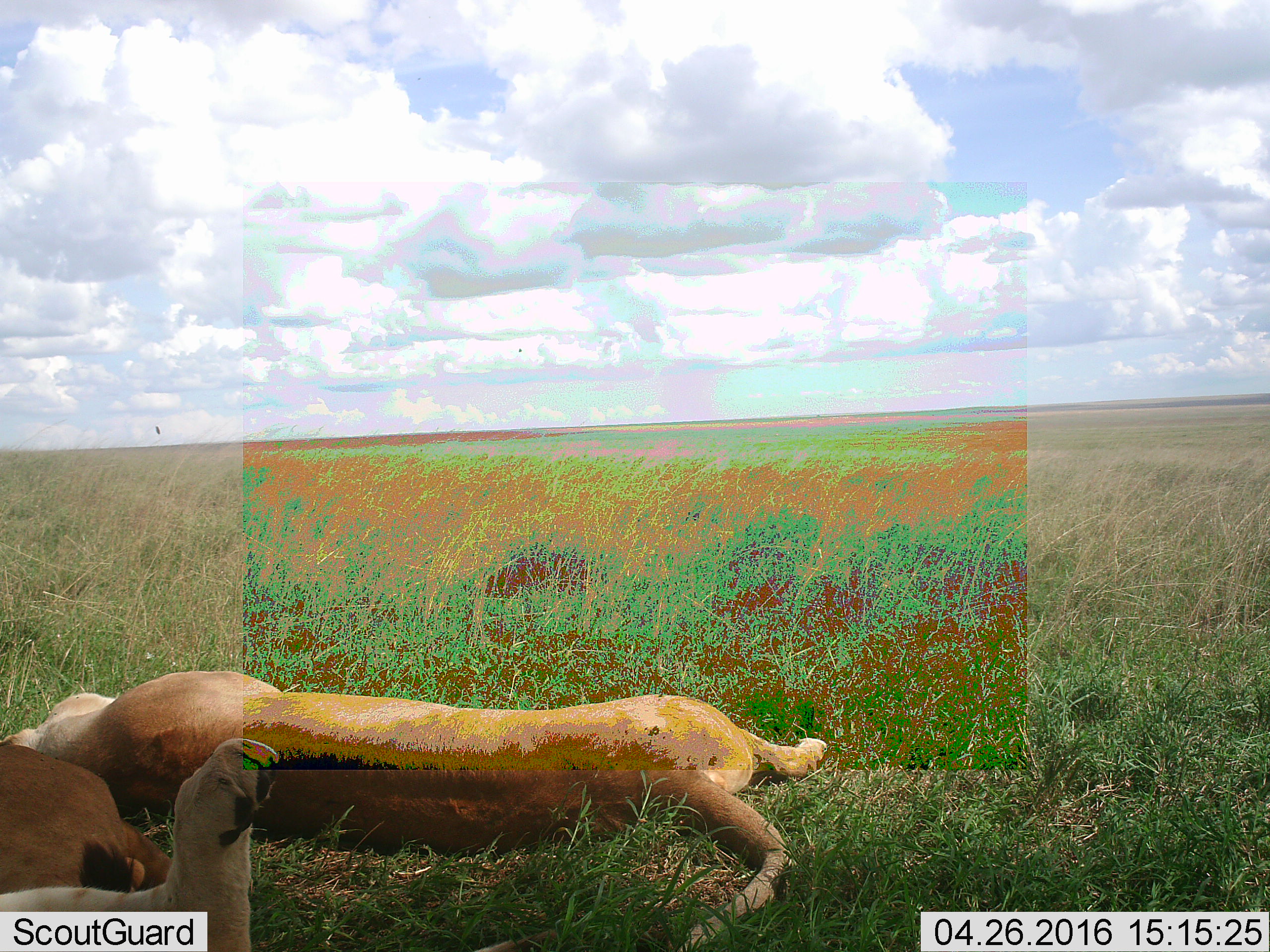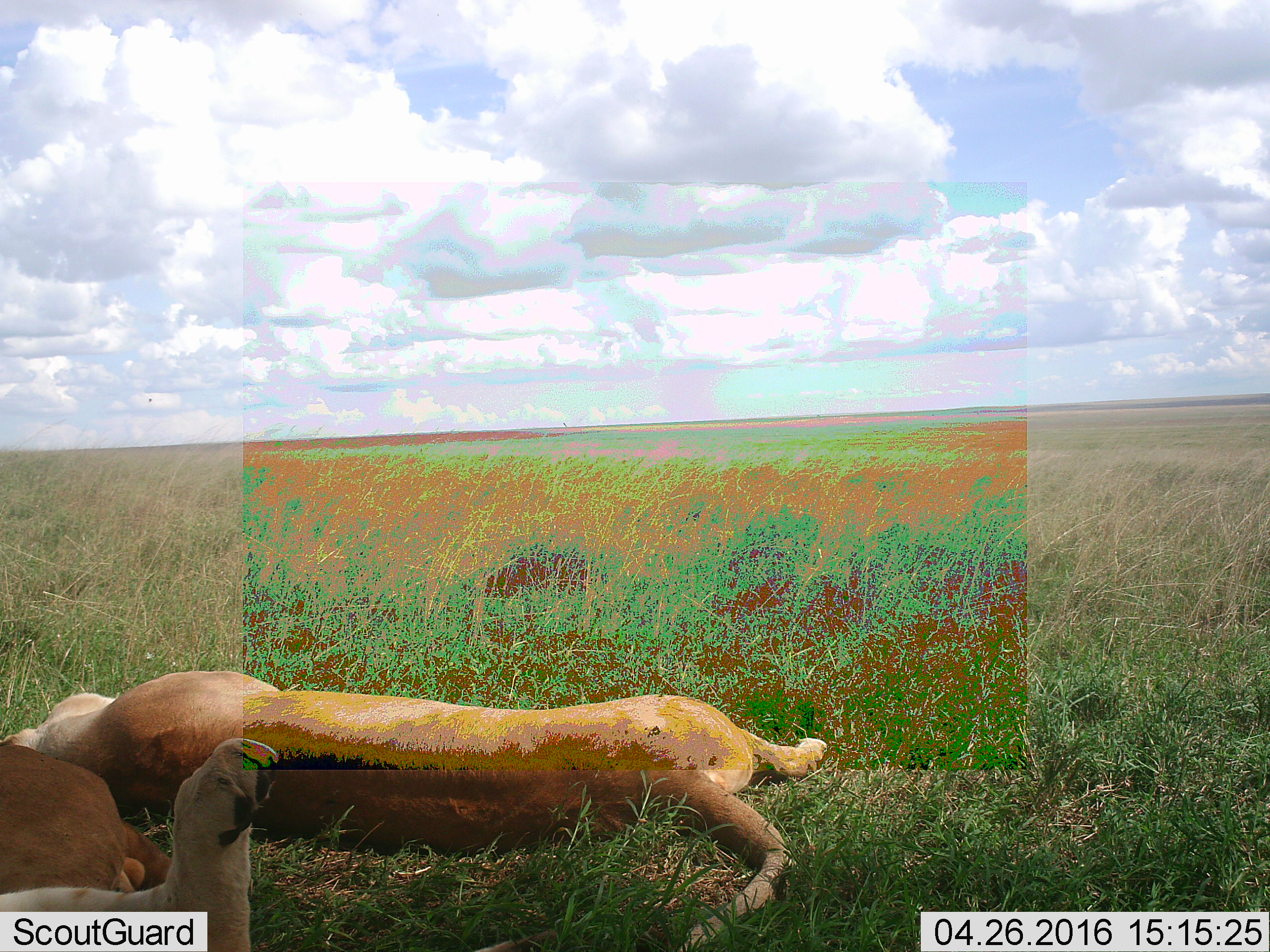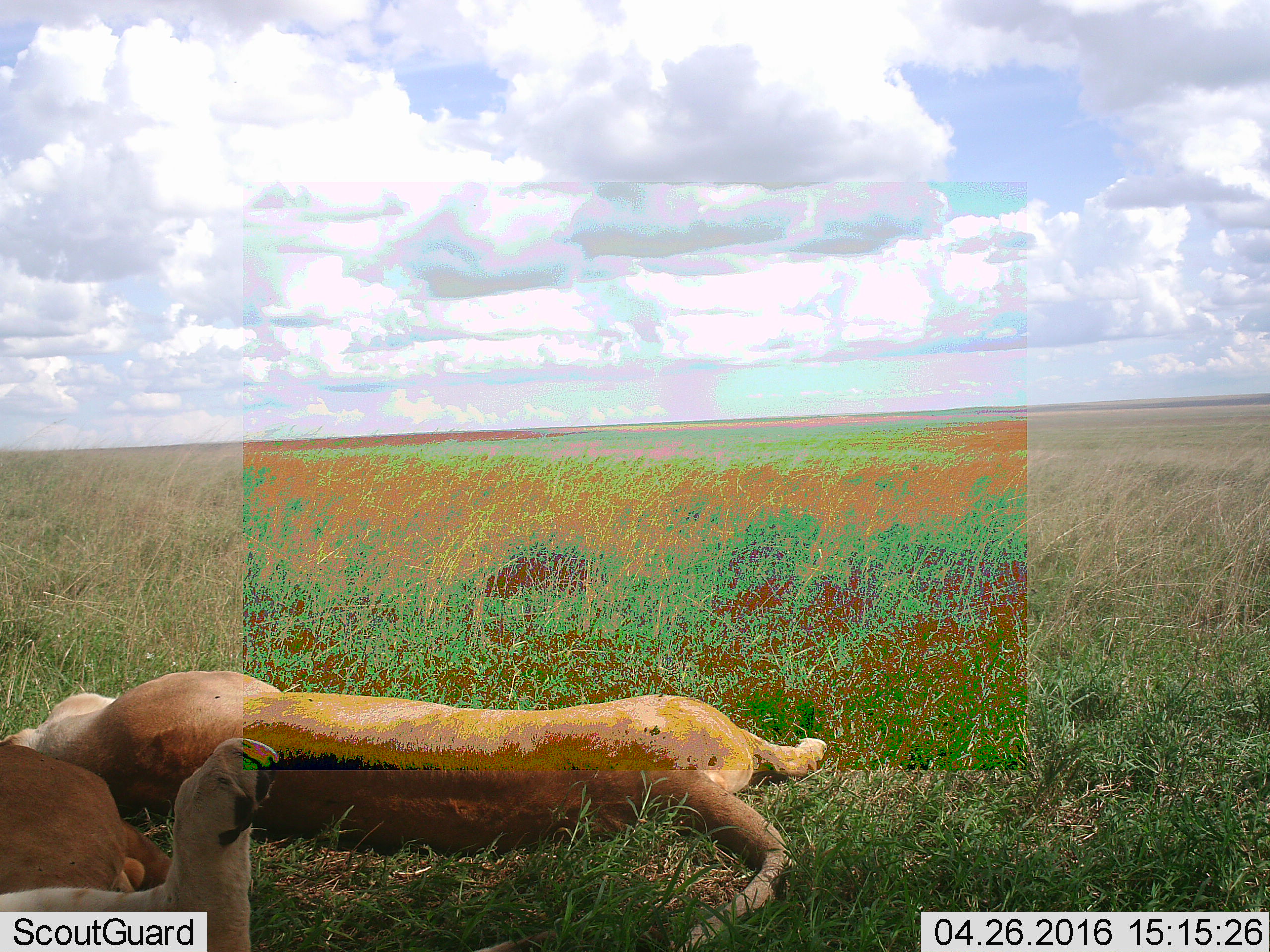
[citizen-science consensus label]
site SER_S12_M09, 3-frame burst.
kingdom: Animalia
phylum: Chordata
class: Mammalia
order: Carnivora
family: Felidae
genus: Panthera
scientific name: Panthera leo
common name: lion female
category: lionfemale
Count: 2.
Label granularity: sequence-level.